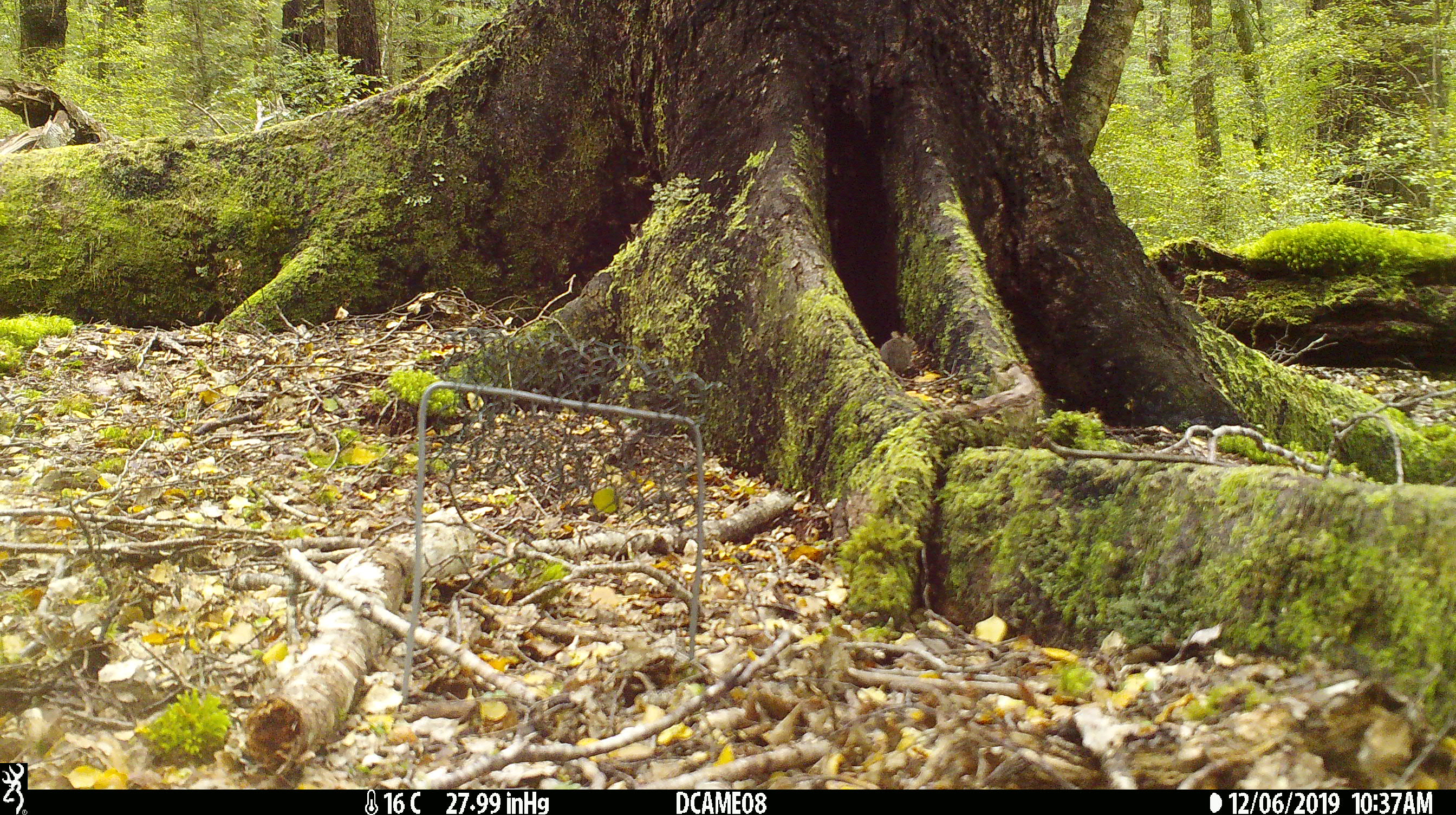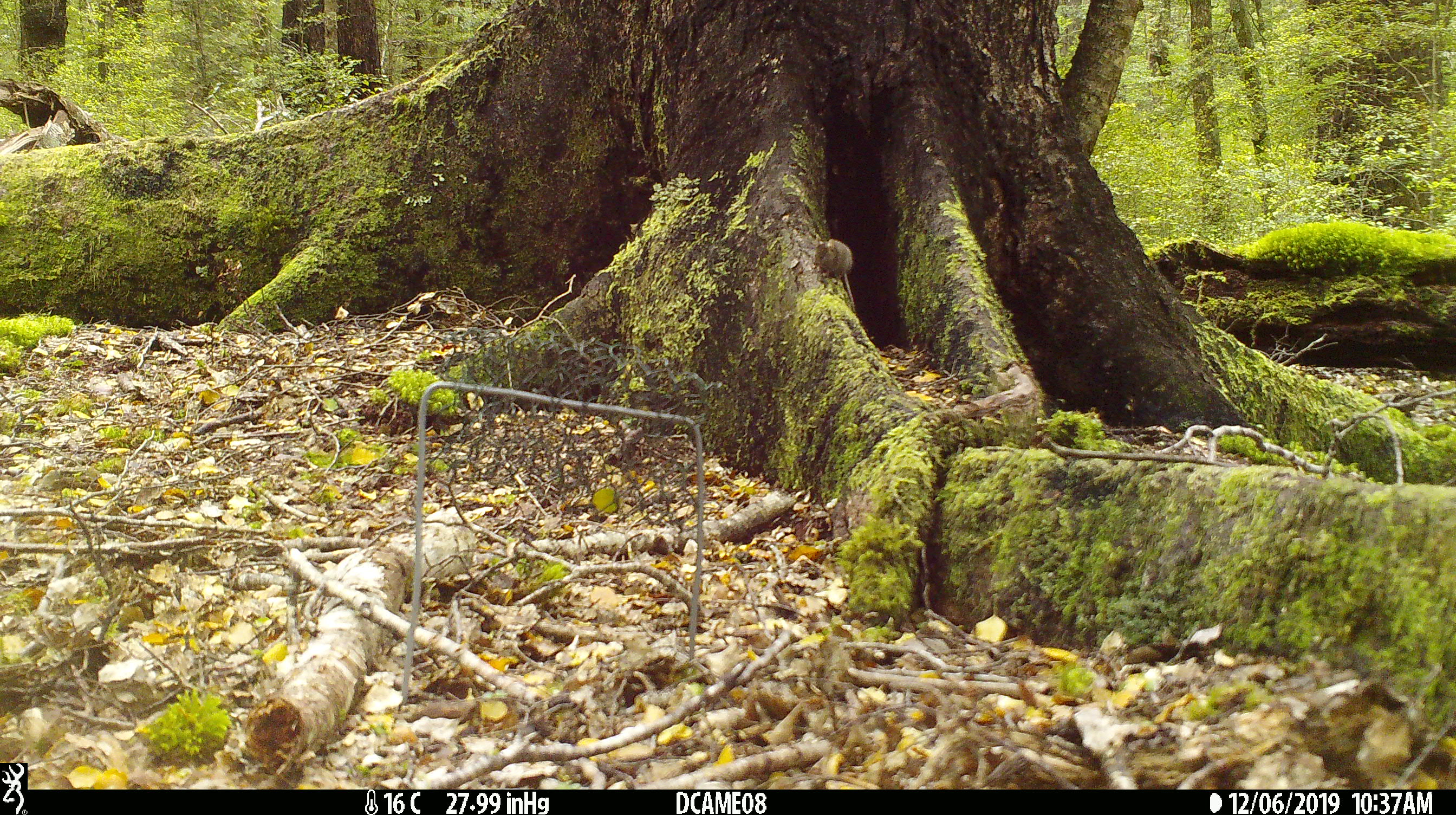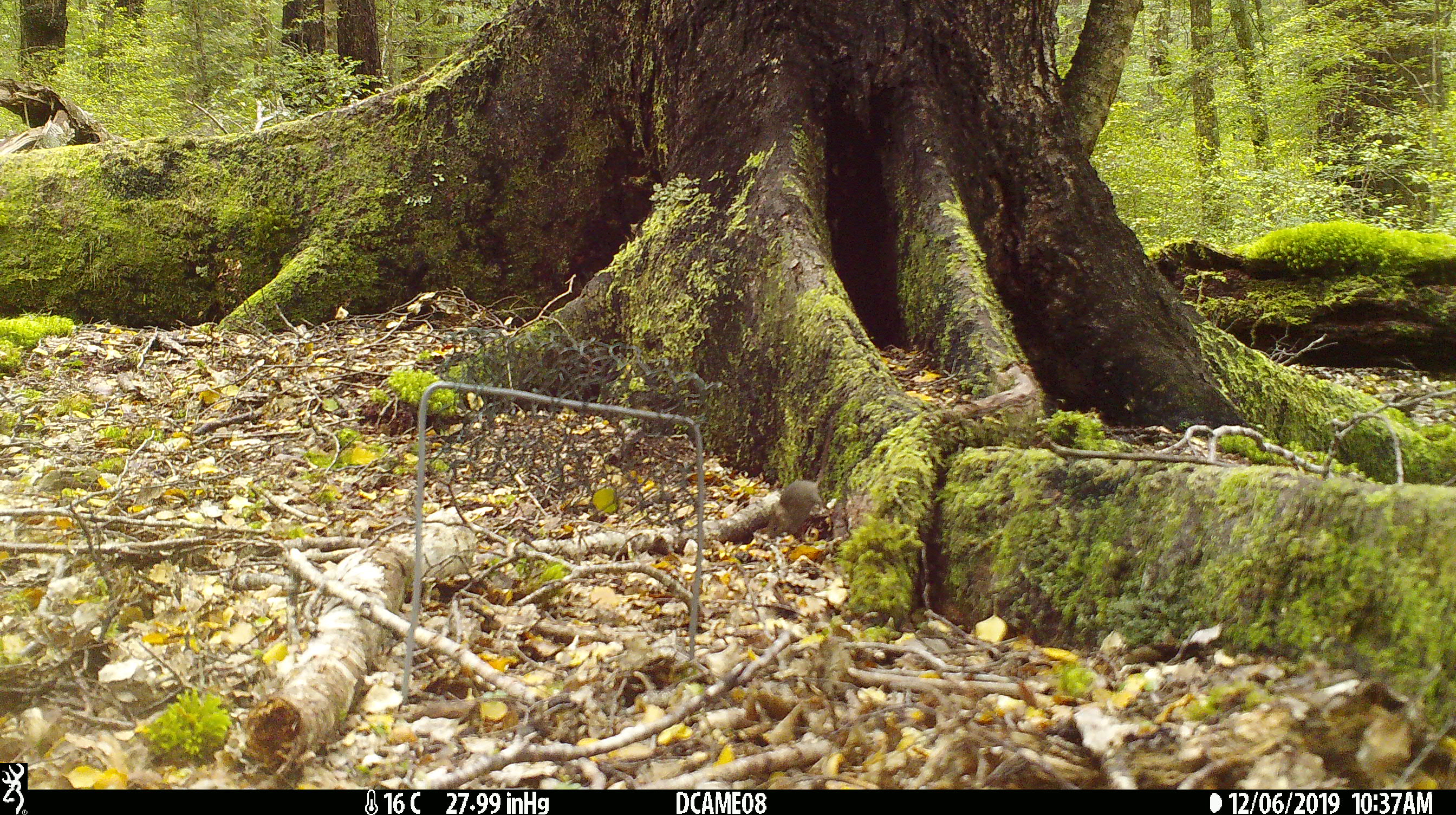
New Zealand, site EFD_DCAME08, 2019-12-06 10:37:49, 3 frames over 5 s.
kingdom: Animalia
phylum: Chordata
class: Mammalia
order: Rodentia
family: Muridae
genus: Mus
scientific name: Mus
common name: mouse